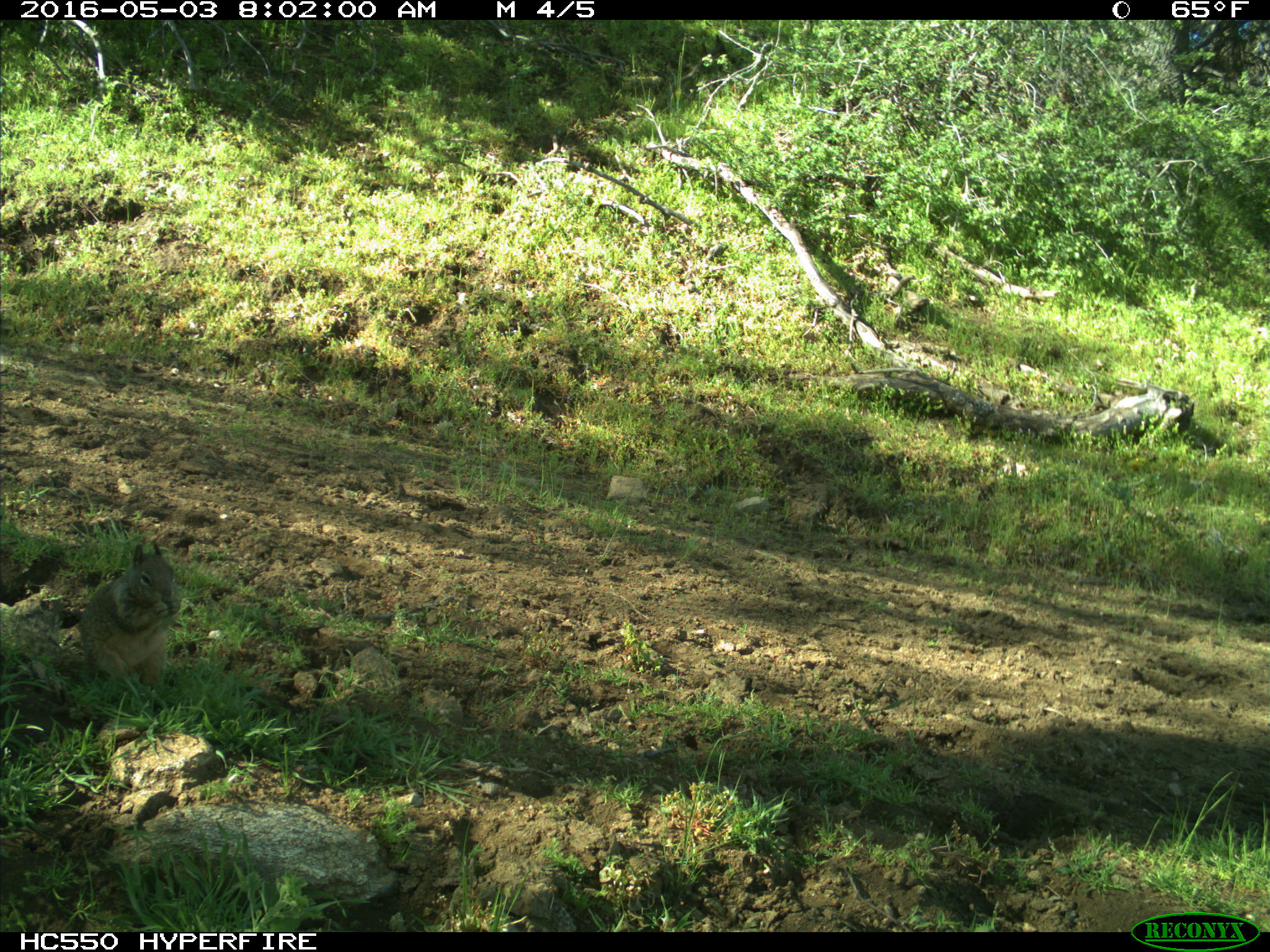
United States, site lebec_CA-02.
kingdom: Animalia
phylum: Chordata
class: Mammalia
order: Rodentia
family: Sciuridae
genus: Otospermophilus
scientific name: Otospermophilus beecheyi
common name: california ground squirrel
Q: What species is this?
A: Otospermophilus beecheyi (california ground squirrel).